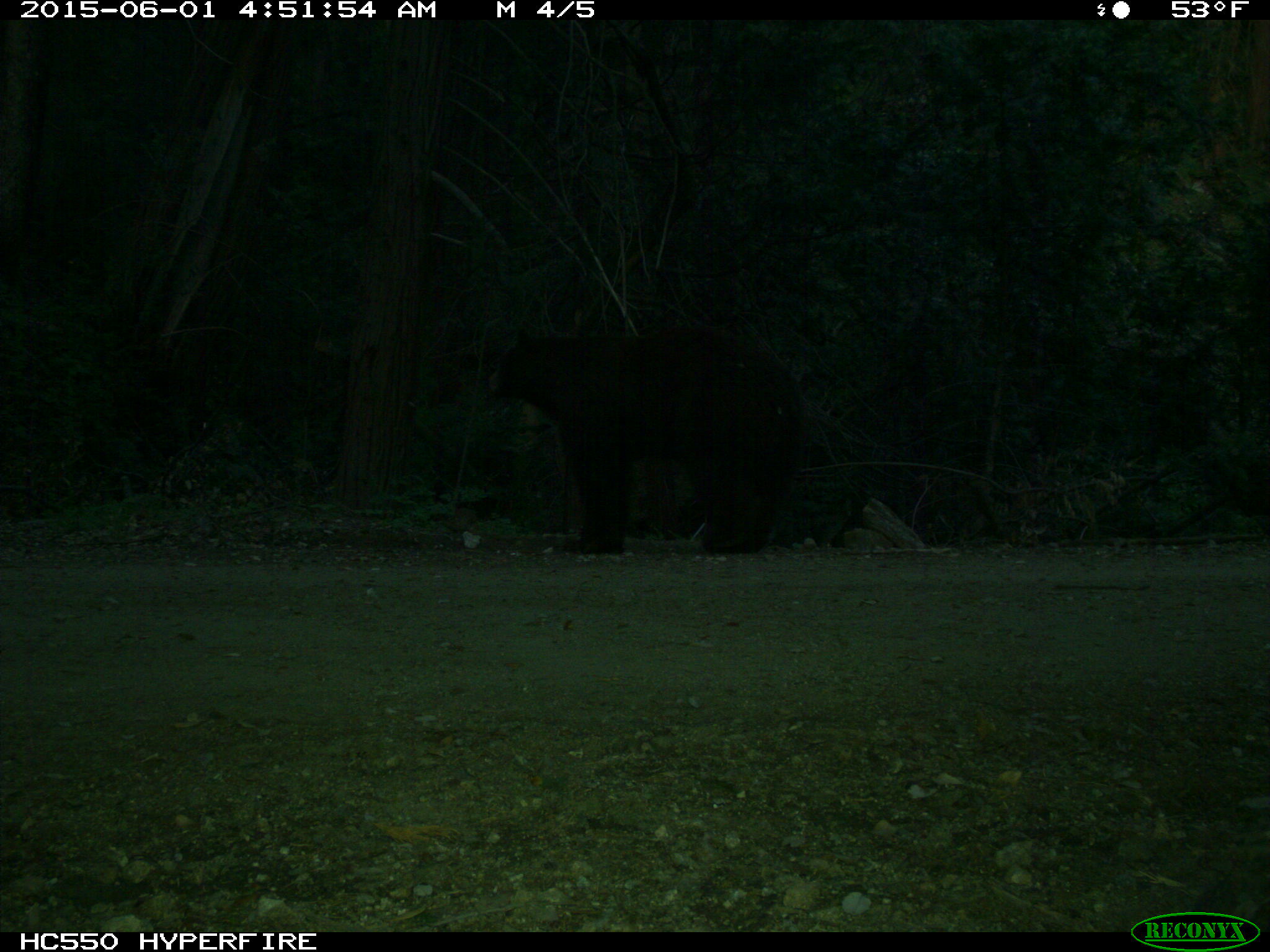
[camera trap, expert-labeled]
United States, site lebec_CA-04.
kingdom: Animalia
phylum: Chordata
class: Mammalia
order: Carnivora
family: Ursidae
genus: Ursus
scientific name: Ursus americanus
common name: american black bear